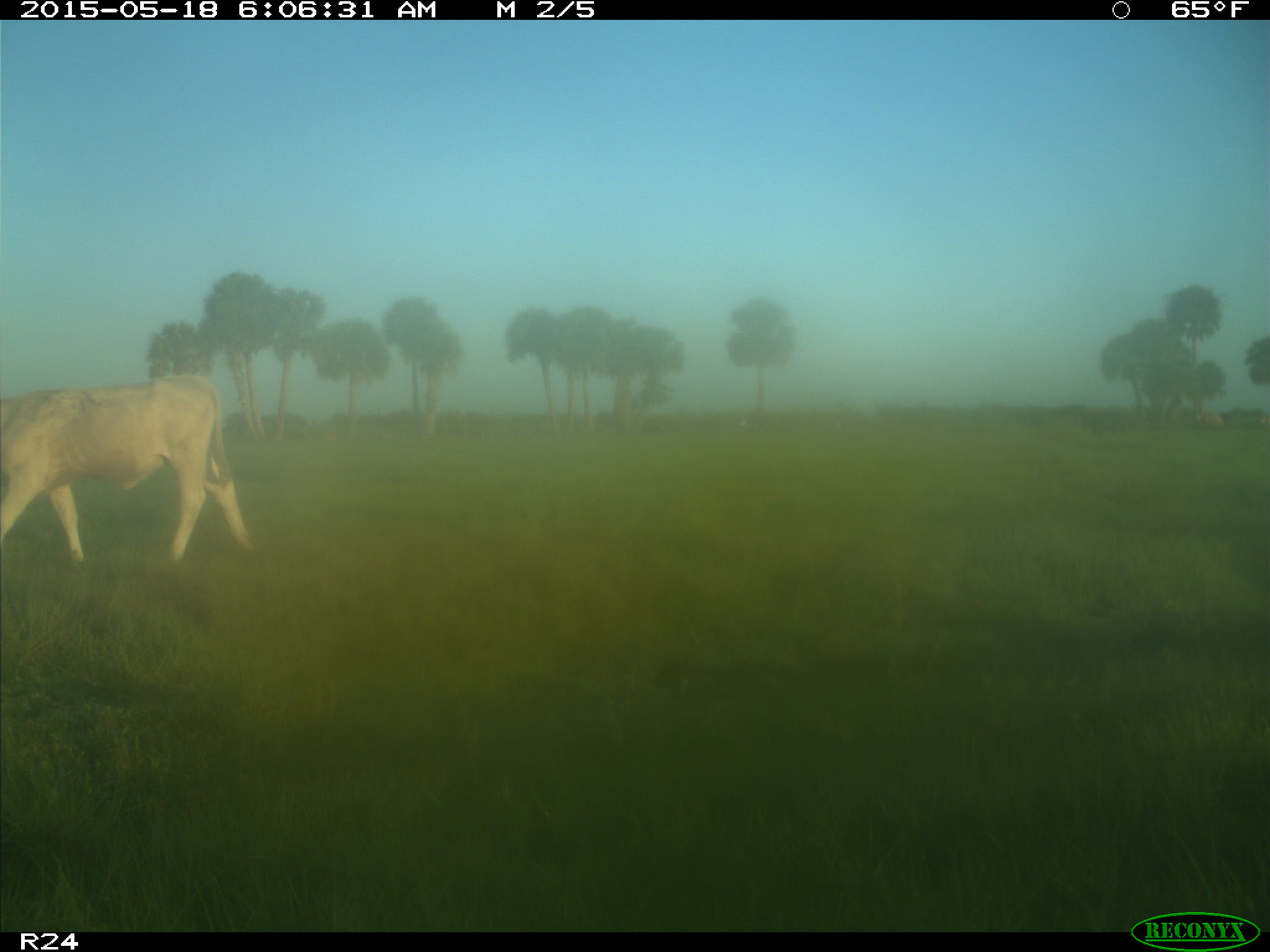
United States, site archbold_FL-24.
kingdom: Animalia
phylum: Chordata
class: Mammalia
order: Artiodactyla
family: Bovidae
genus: Bos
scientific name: Bos taurus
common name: domestic cow